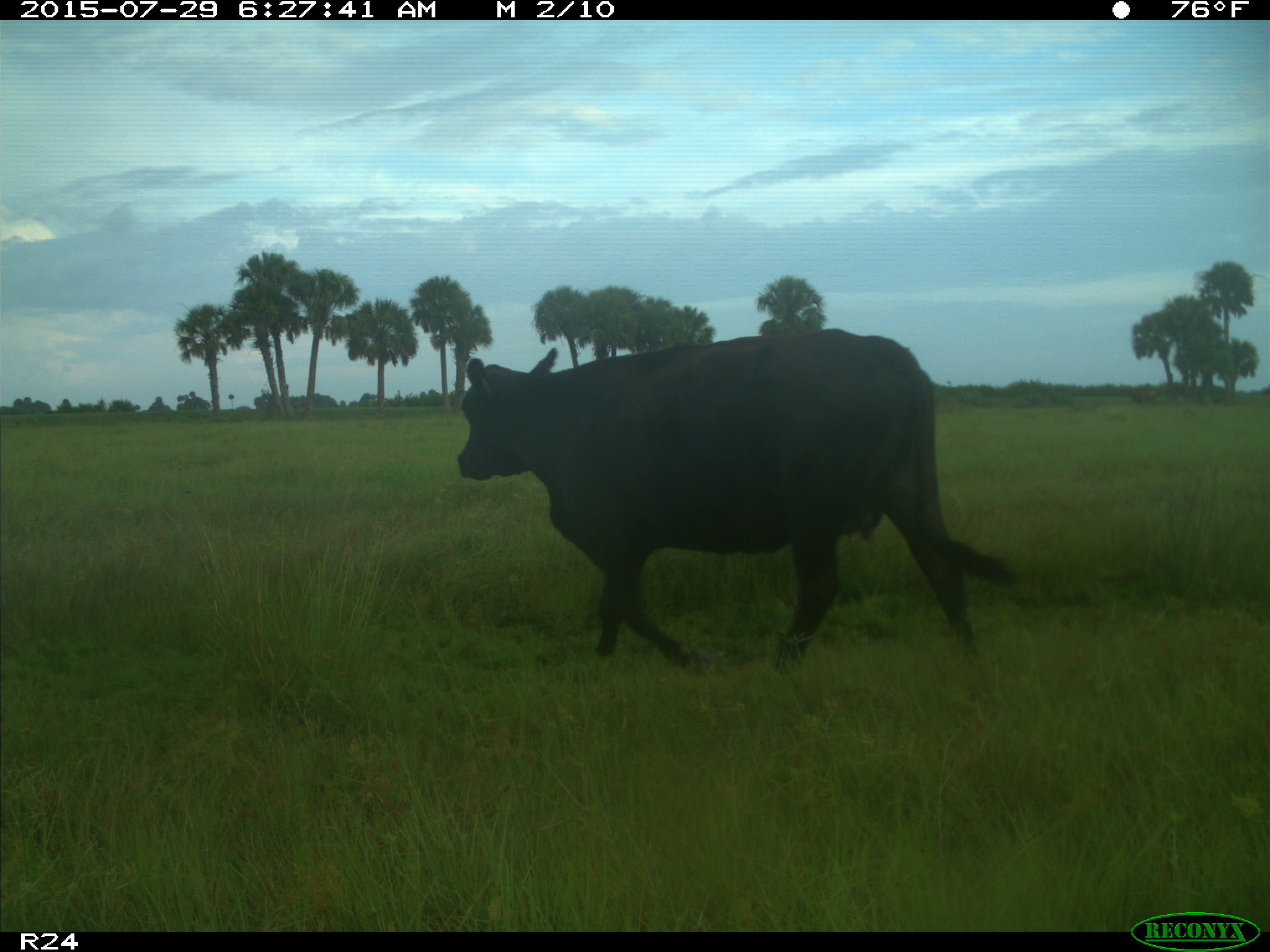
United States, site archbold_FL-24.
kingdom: Animalia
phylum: Chordata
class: Mammalia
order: Artiodactyla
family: Bovidae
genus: Bos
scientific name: Bos taurus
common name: domestic cow